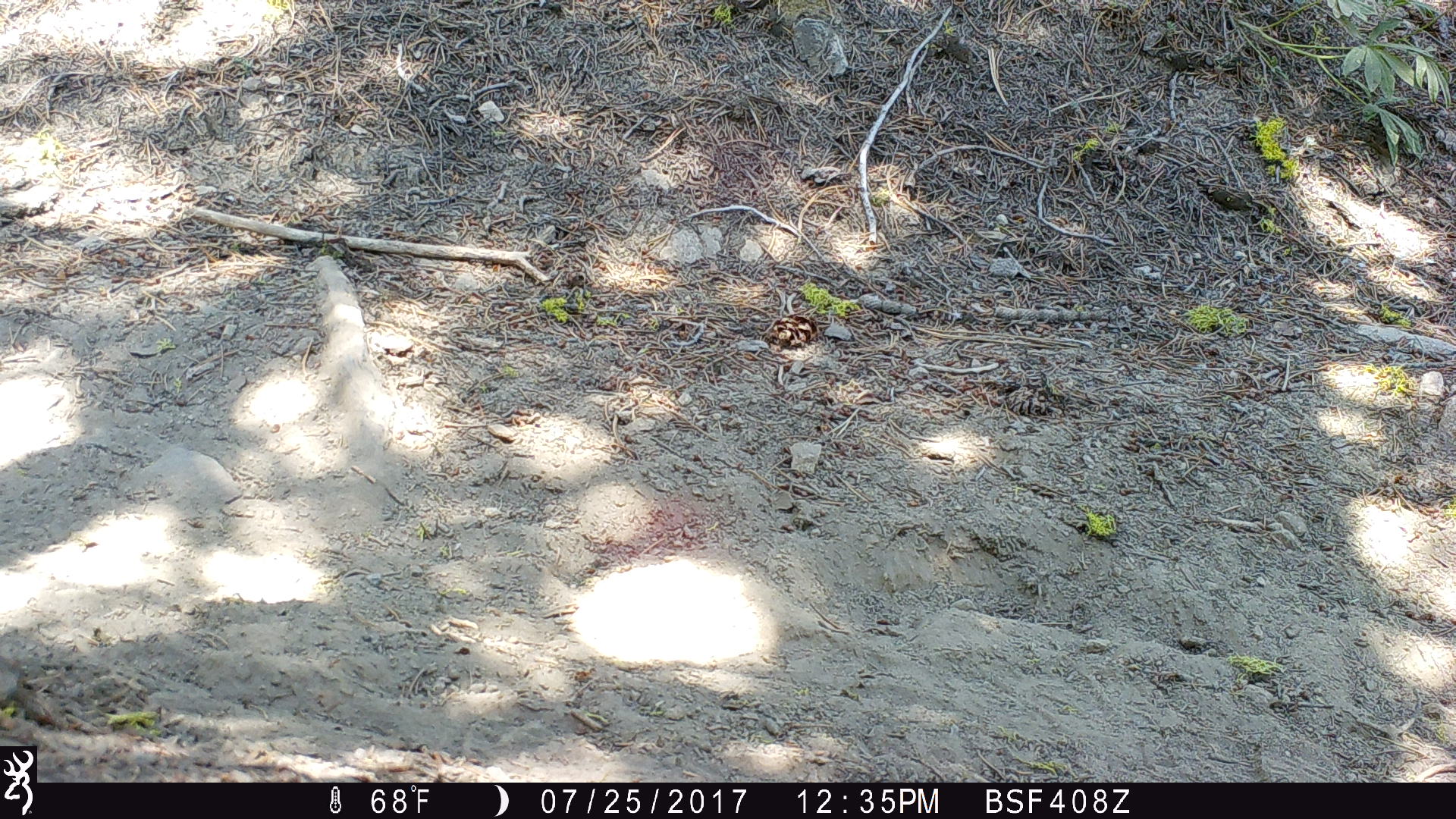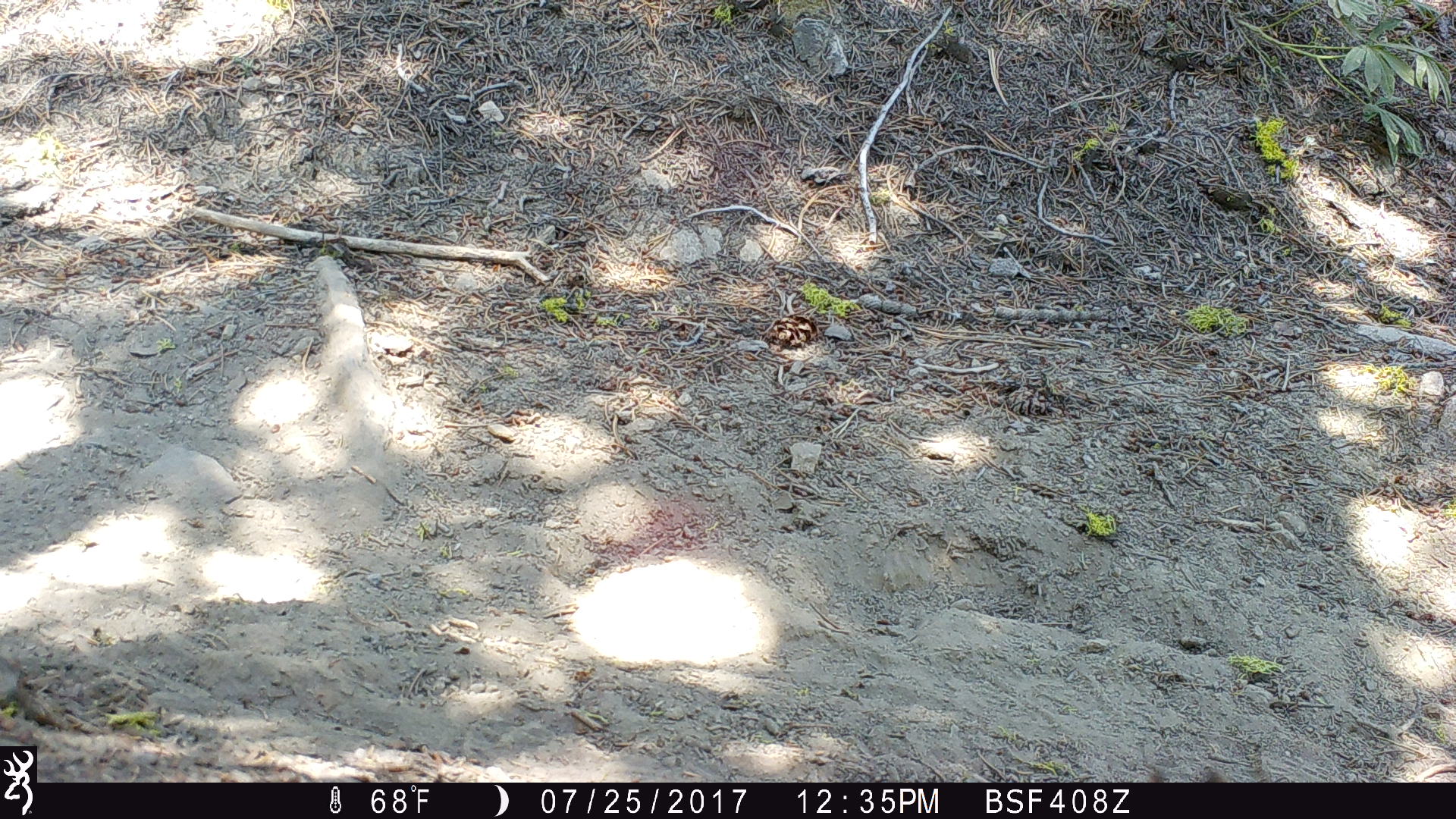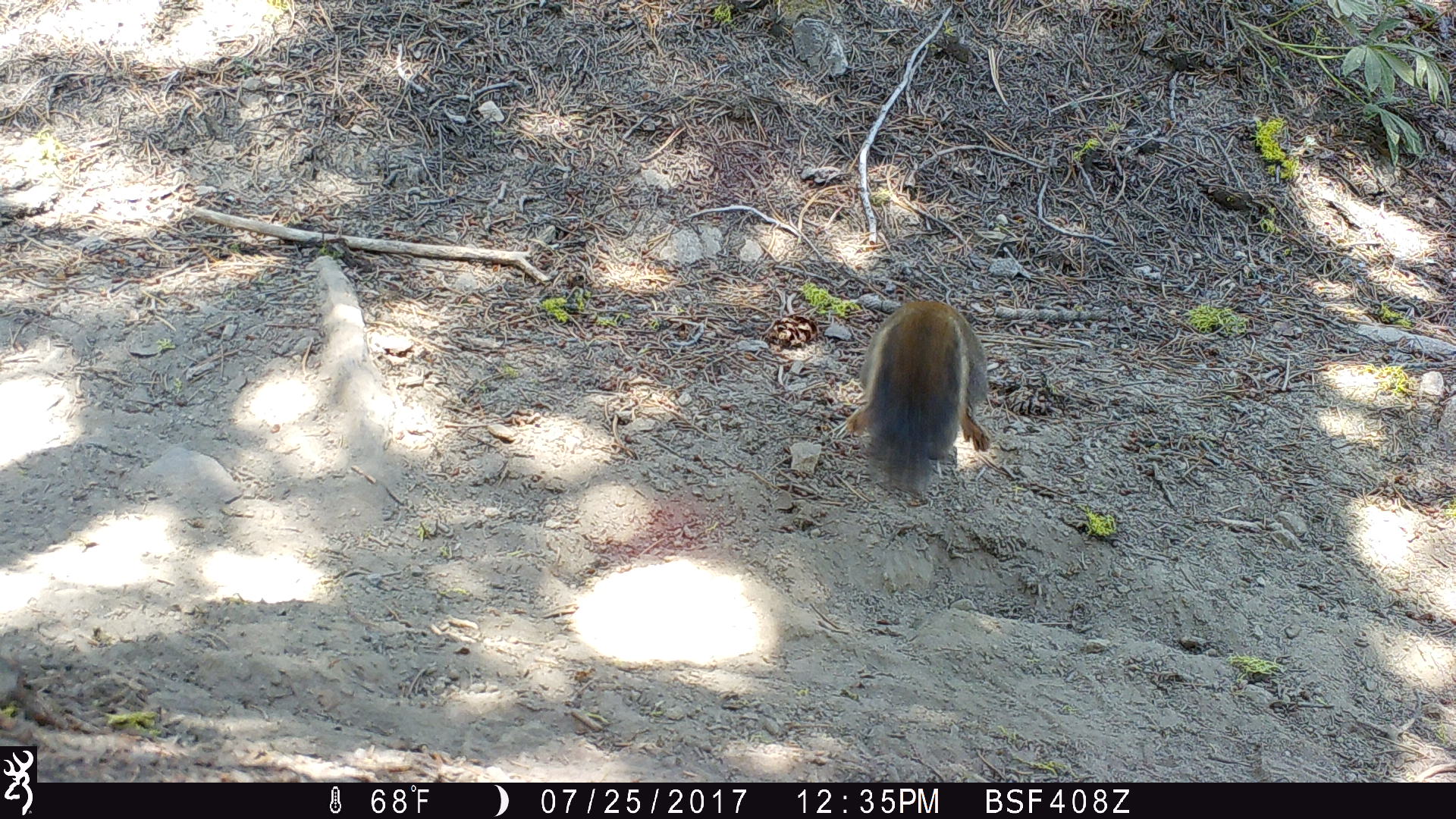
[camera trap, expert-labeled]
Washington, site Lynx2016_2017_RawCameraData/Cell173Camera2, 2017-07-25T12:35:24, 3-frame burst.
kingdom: Animalia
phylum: Chordata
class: Mammalia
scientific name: Mammalia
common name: small mammal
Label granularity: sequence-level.